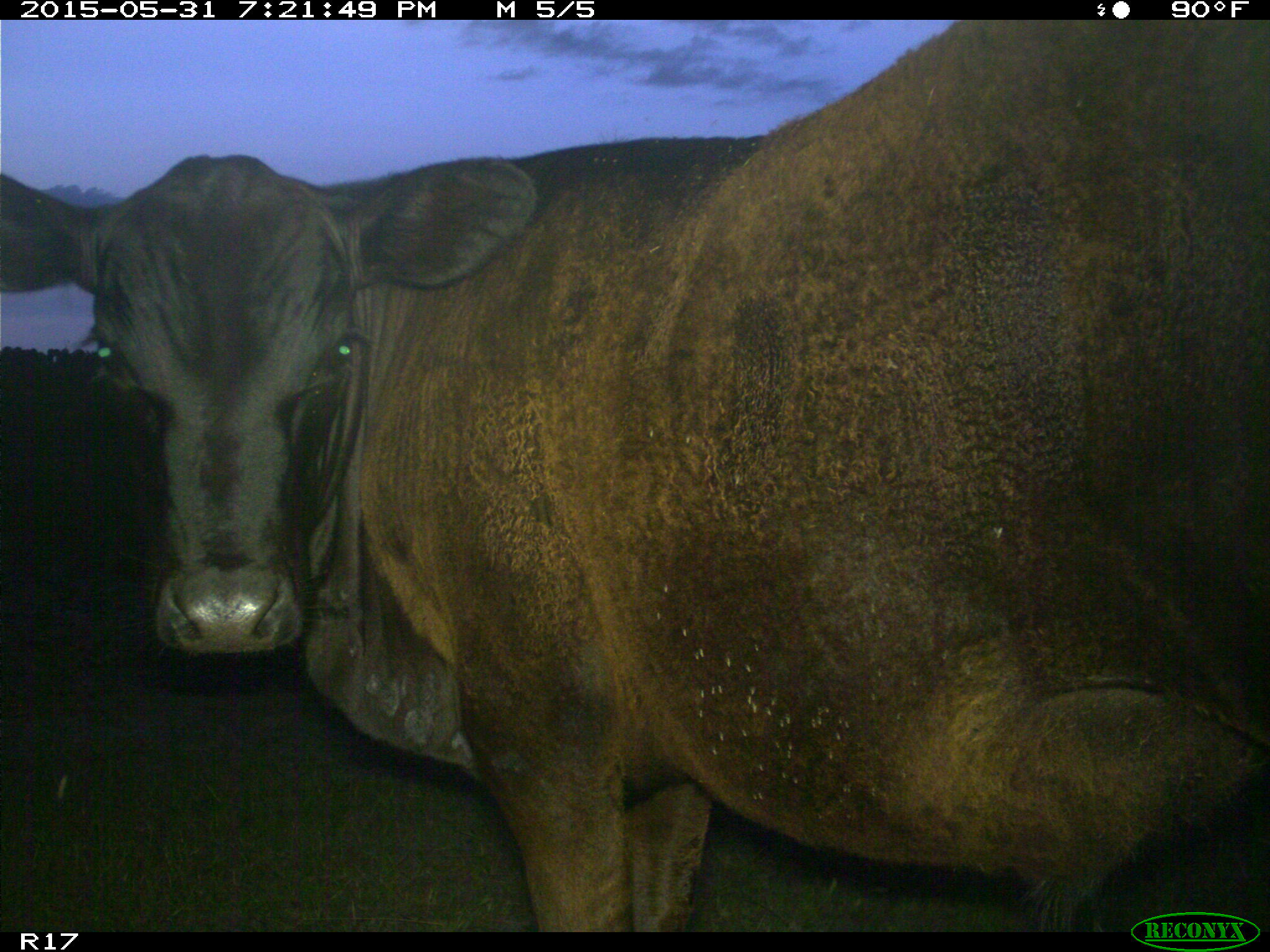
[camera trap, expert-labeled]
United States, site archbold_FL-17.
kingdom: Animalia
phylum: Chordata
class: Mammalia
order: Artiodactyla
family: Bovidae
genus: Bos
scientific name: Bos taurus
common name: domestic cow